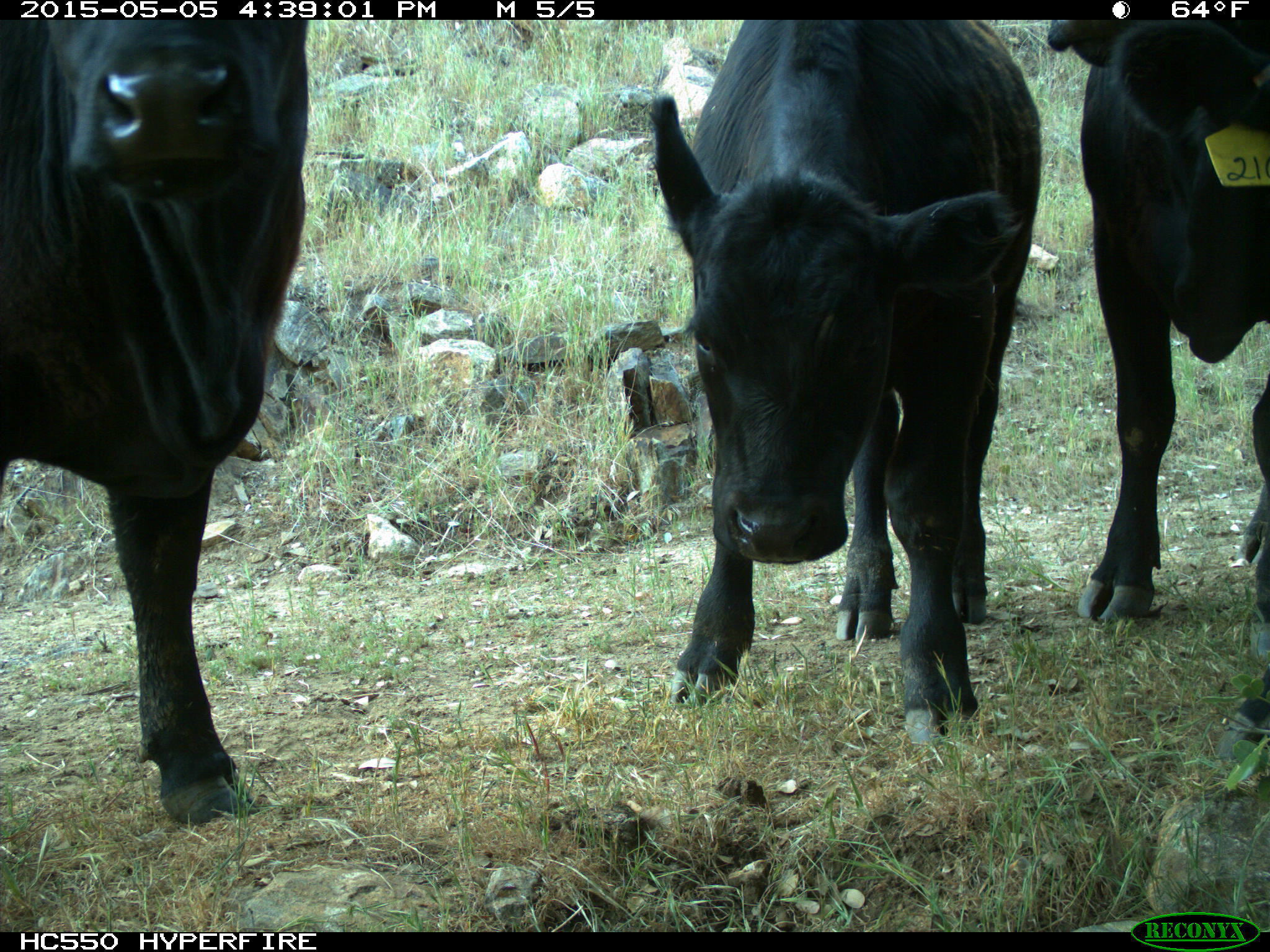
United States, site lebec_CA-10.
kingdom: Animalia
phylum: Chordata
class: Mammalia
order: Artiodactyla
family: Bovidae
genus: Bos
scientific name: Bos taurus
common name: domestic cow